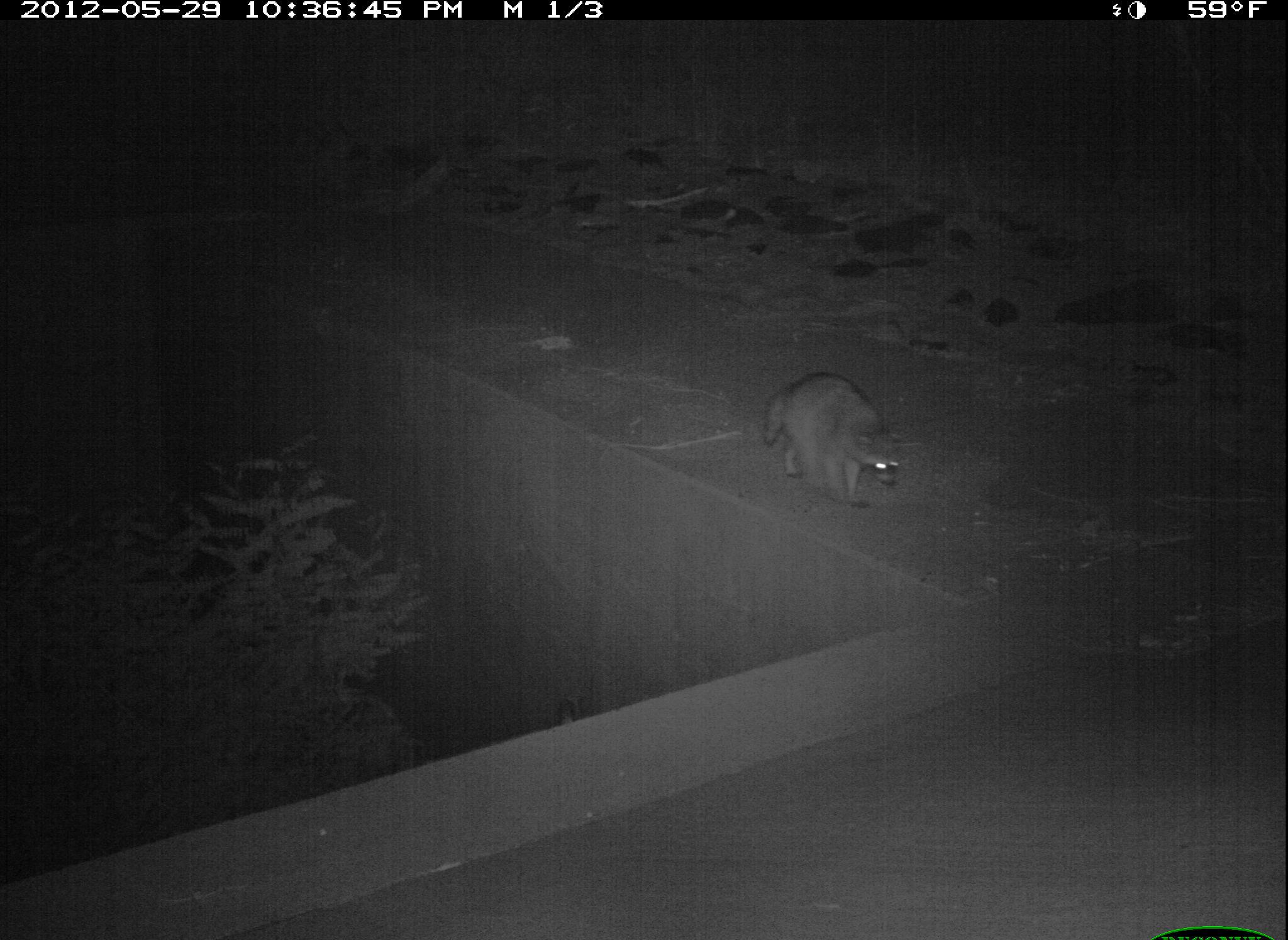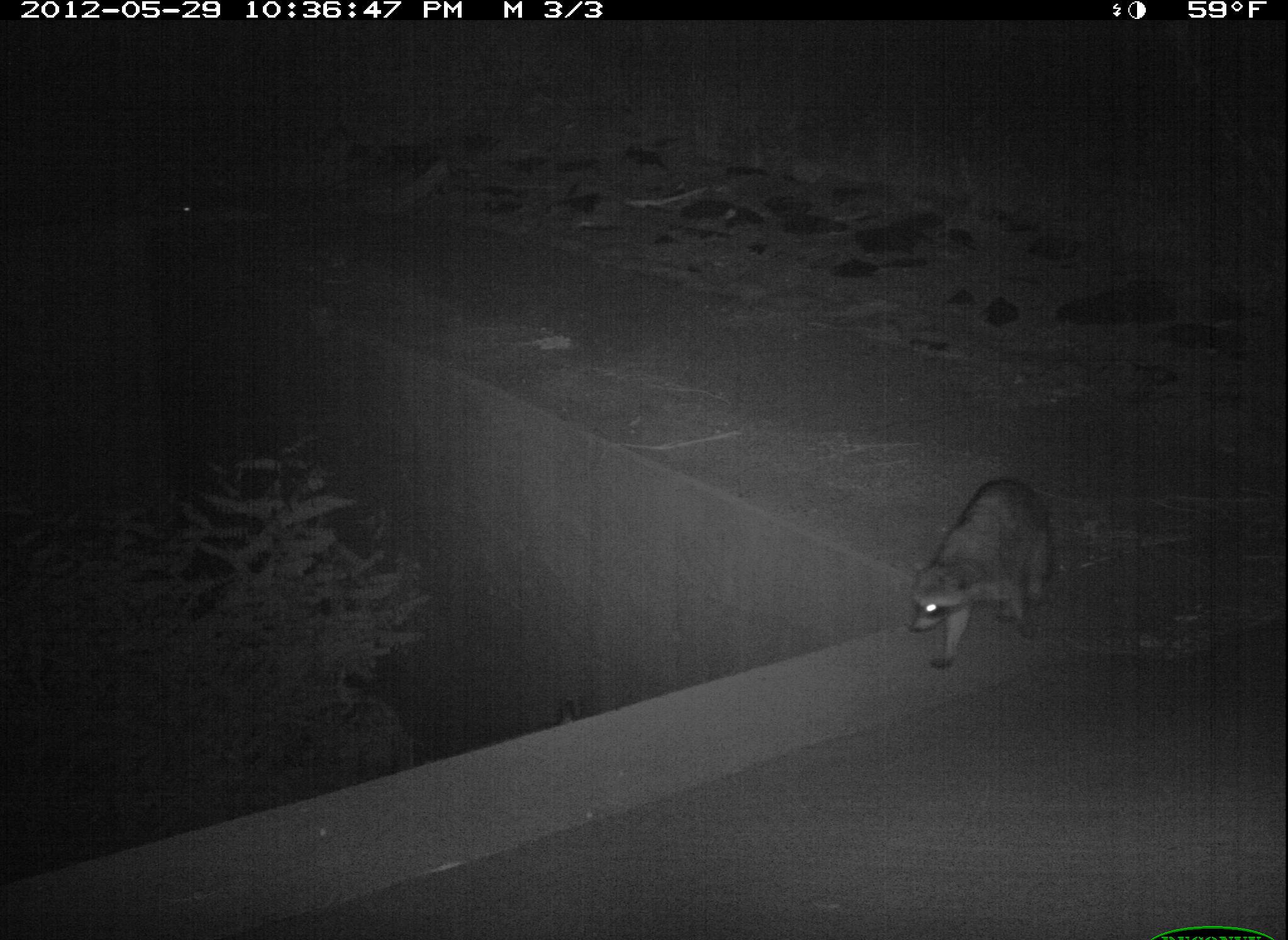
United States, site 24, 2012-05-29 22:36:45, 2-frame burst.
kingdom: Animalia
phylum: Chordata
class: Mammalia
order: Carnivora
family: Procyonidae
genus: Procyon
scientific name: Procyon lotor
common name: raccoon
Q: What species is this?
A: Raccoon (Procyon lotor).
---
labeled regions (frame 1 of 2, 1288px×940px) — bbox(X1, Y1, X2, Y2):
raccoon: bbox(764, 376, 904, 509)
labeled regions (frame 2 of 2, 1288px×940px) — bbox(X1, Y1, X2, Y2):
raccoon: bbox(909, 478, 1055, 672); bbox(147, 201, 197, 218)